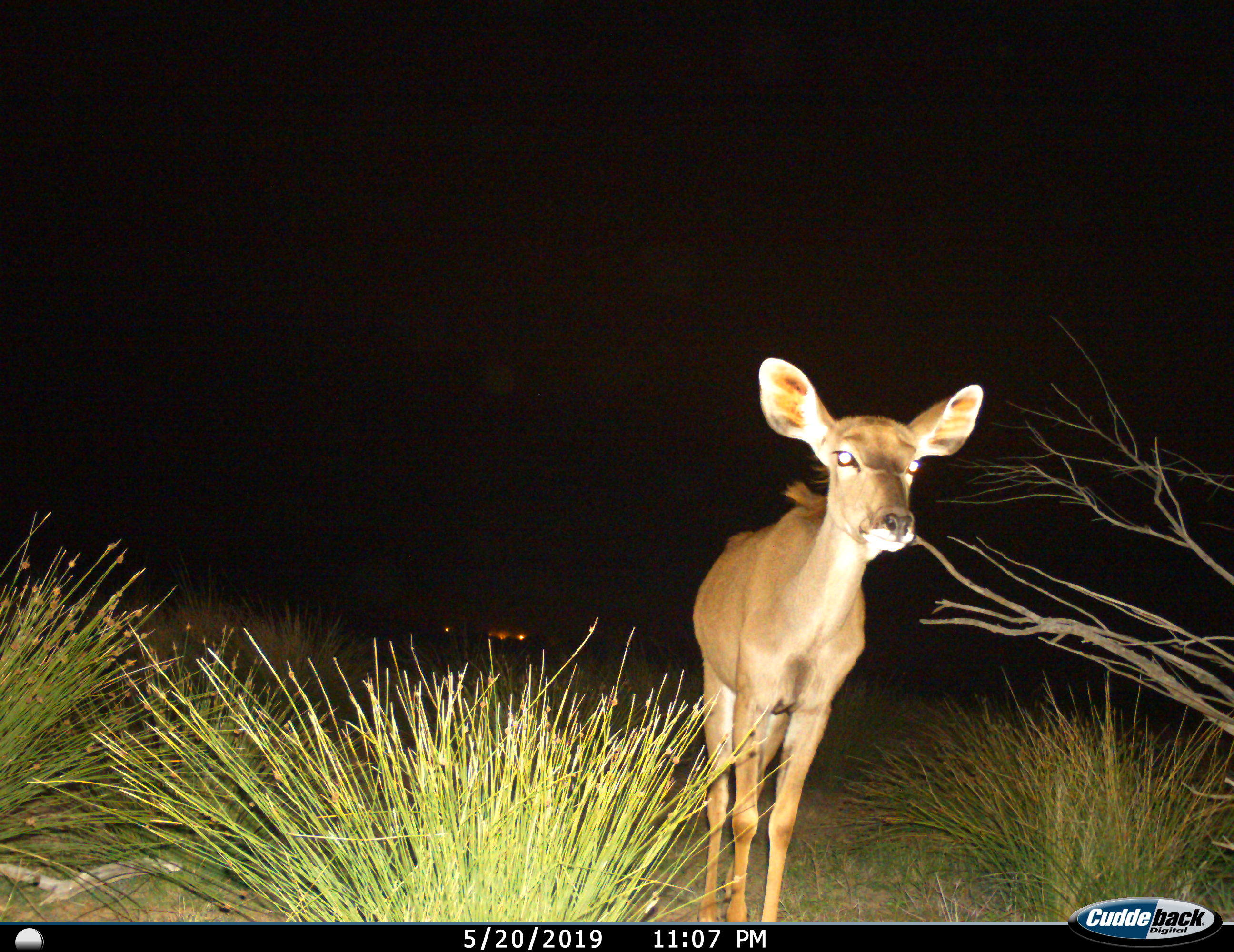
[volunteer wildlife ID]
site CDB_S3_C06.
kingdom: Animalia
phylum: Chordata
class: Mammalia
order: Artiodactyla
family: Bovidae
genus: Tragelaphus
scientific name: Tragelaphus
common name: kudu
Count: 1.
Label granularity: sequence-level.